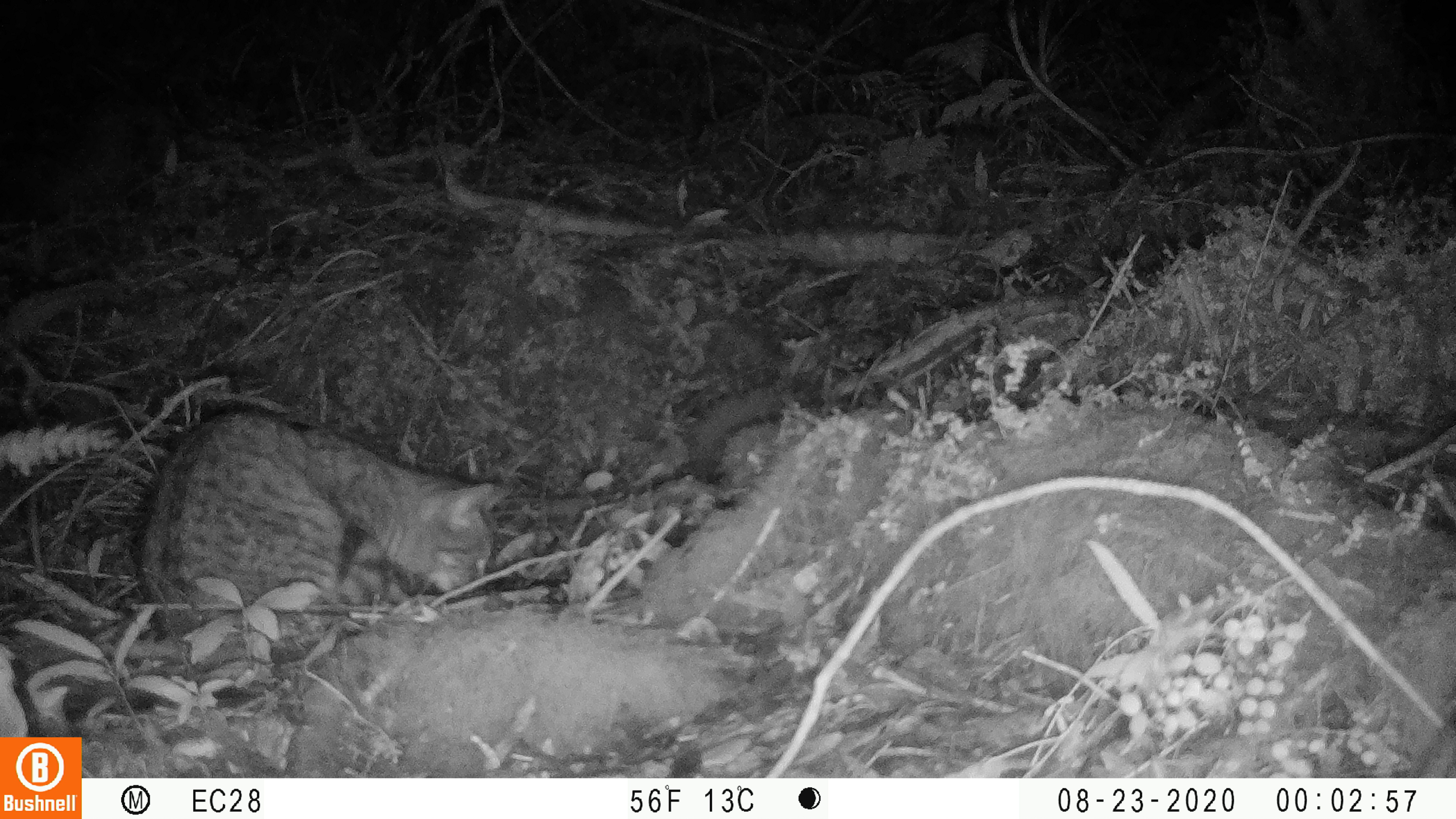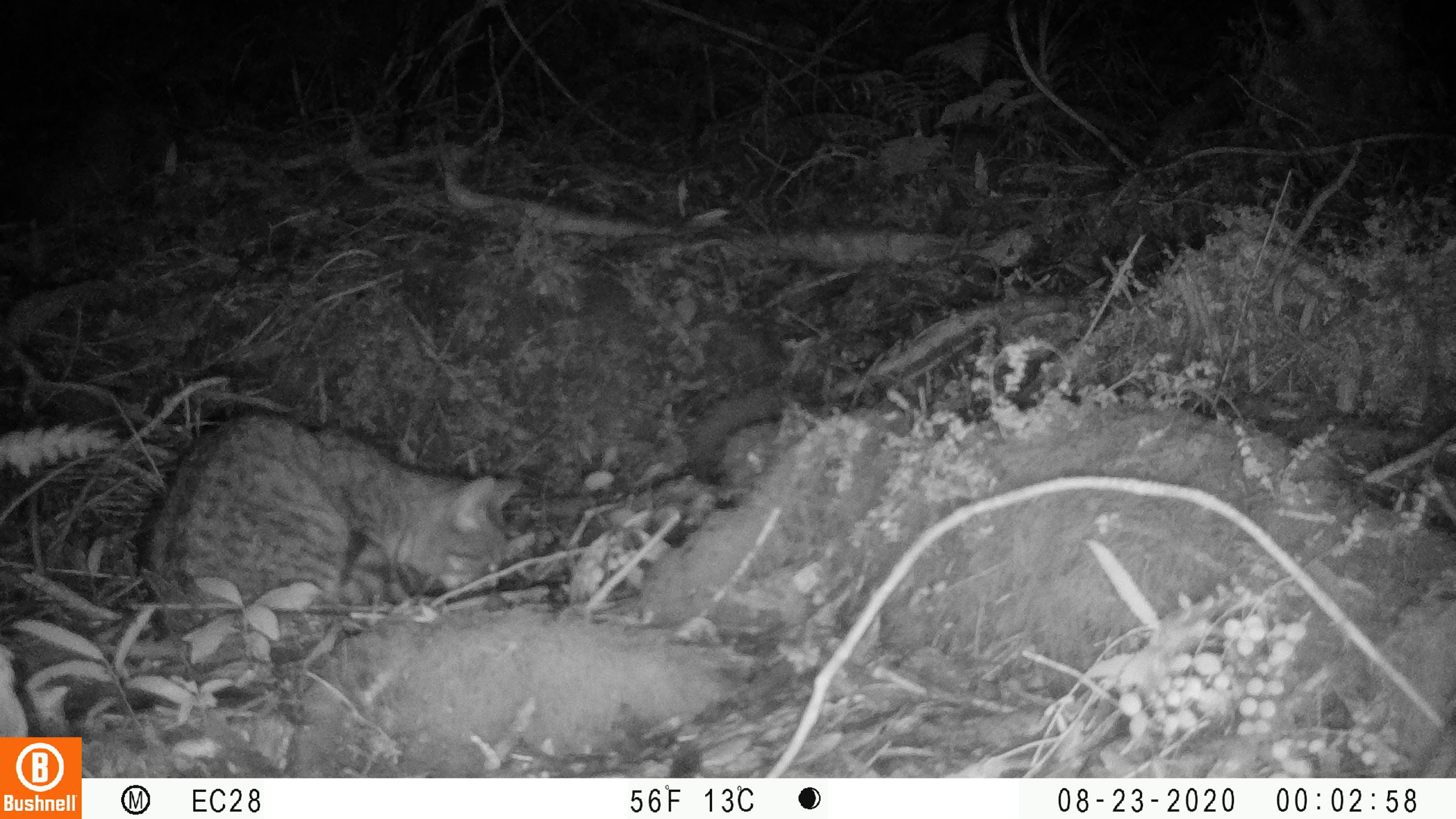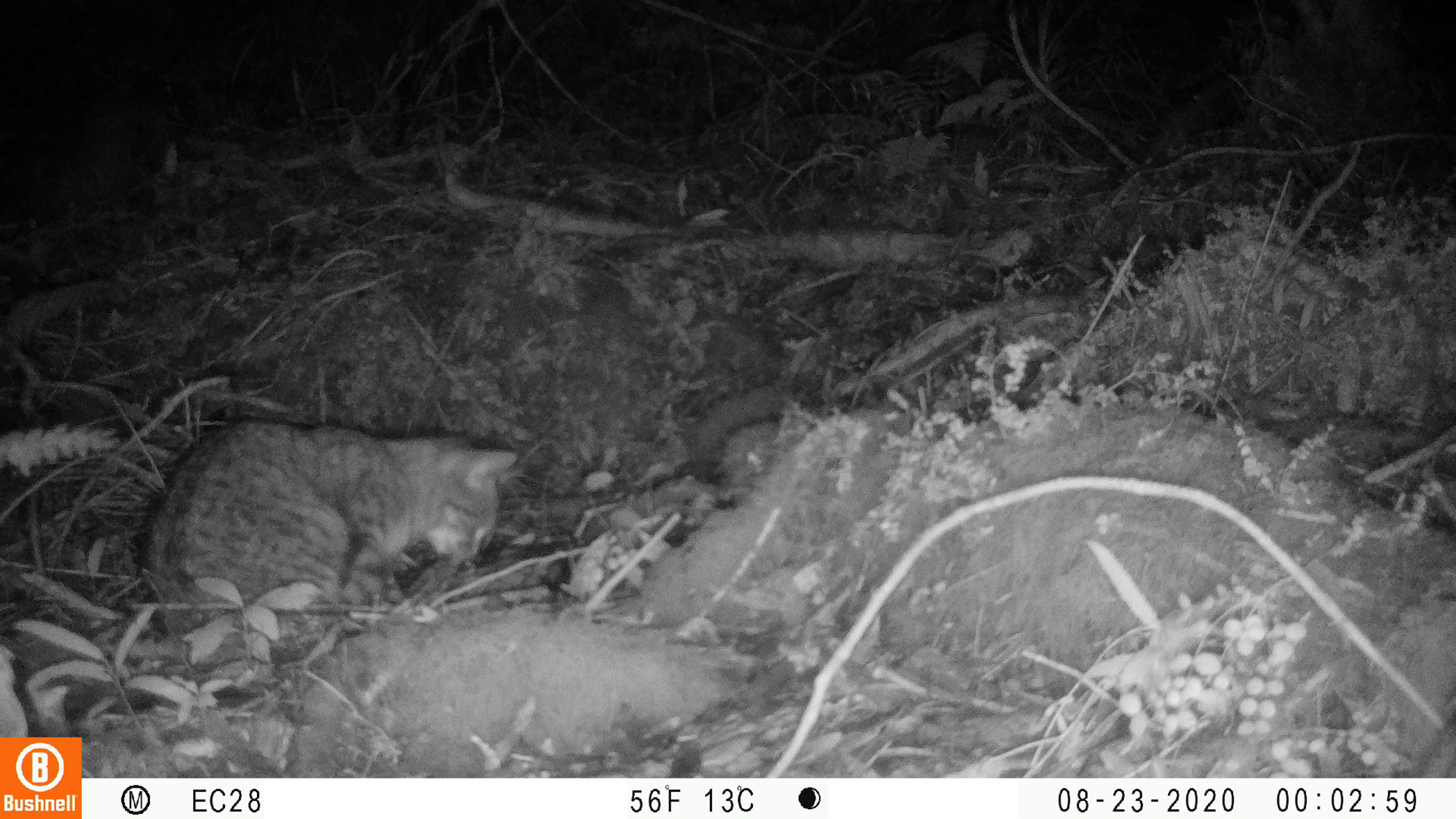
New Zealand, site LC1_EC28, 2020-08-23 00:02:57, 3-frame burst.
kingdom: Animalia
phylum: Chordata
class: Mammalia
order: Carnivora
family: Felidae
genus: Felis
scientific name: Felis catus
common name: domestic cat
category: cat